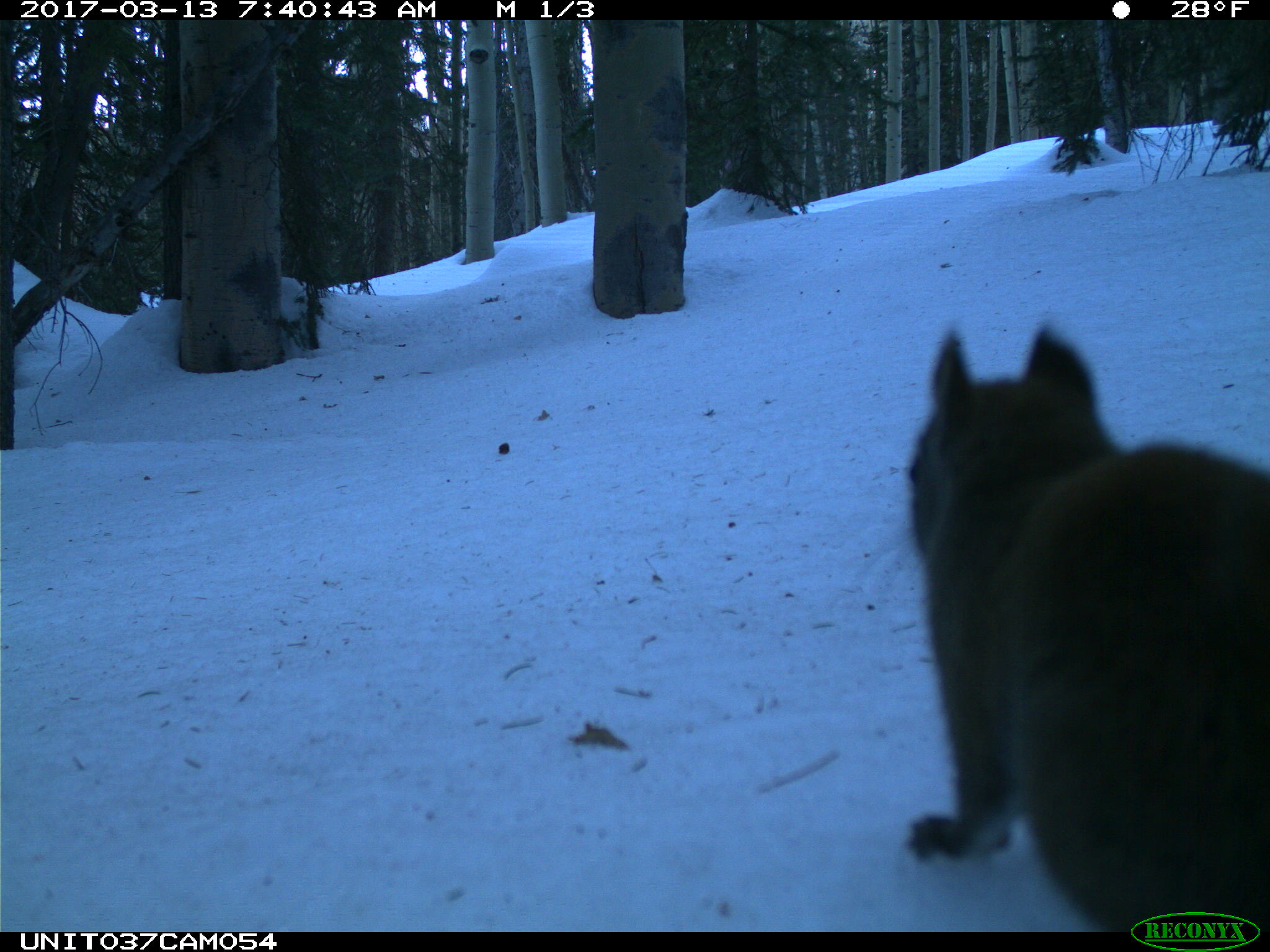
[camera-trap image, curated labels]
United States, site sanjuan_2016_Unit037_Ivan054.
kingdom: Animalia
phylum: Chordata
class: Mammalia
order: Rodentia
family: Sciuridae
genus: Tamiasciurus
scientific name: Tamiasciurus hudsonicus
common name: american red squirrel